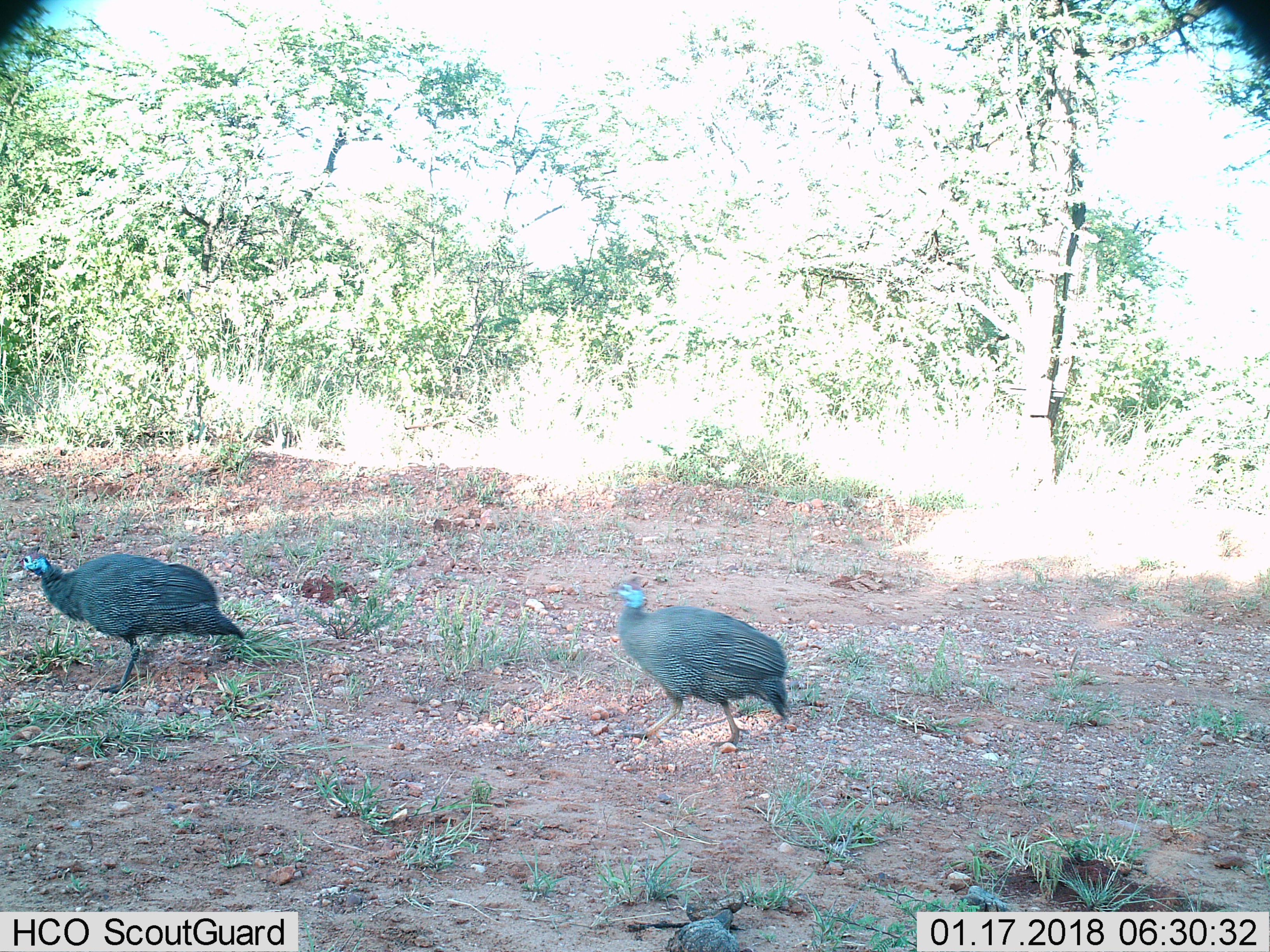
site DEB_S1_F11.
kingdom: Animalia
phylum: Chordata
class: Aves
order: Galliformes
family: Numididae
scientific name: Numididae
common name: guineafowl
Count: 2.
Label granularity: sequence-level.